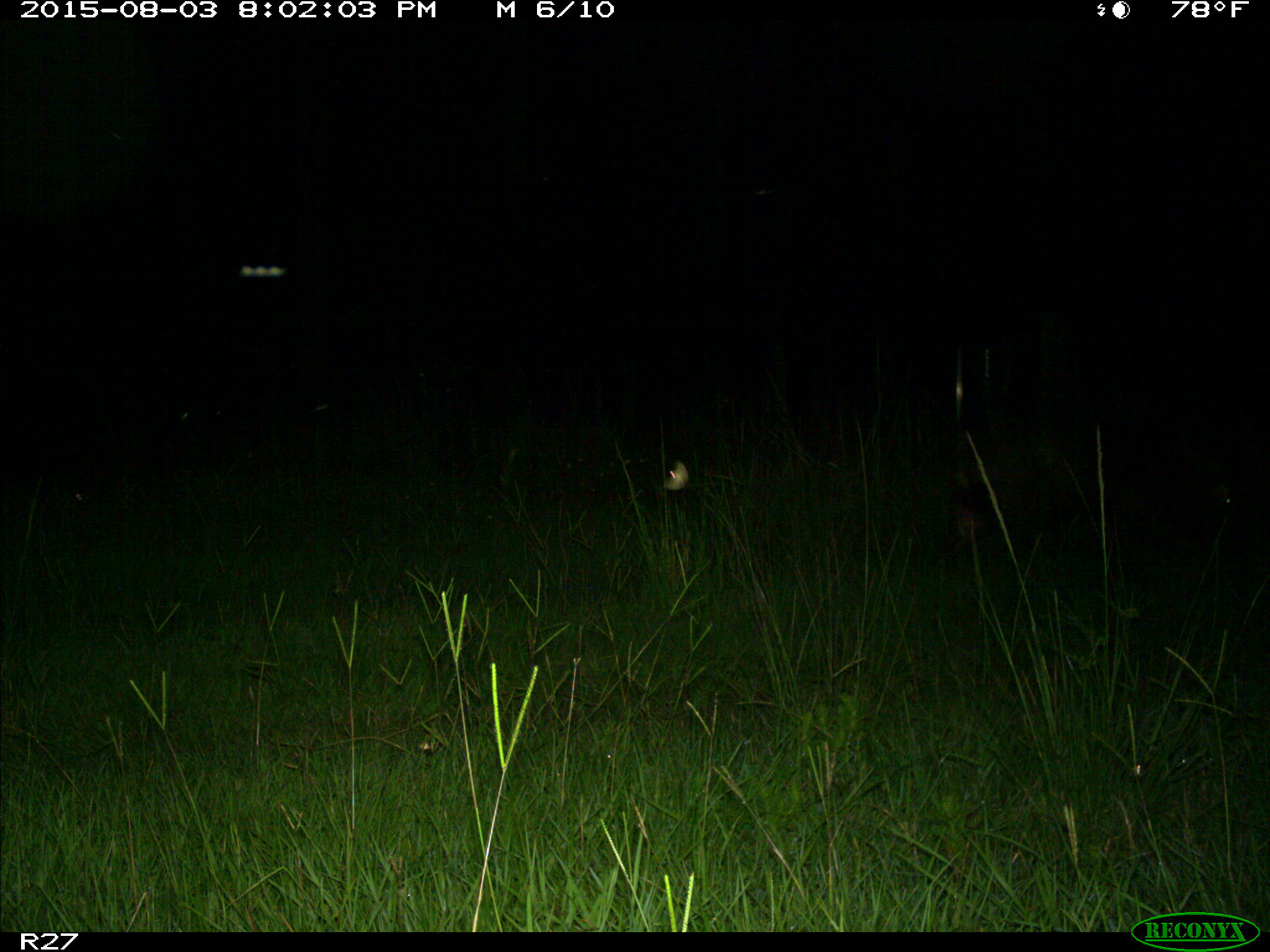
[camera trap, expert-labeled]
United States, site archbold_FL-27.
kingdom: Animalia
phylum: Chordata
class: Mammalia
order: Artiodactyla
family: Suidae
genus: Sus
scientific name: Sus scrofa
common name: wild boar